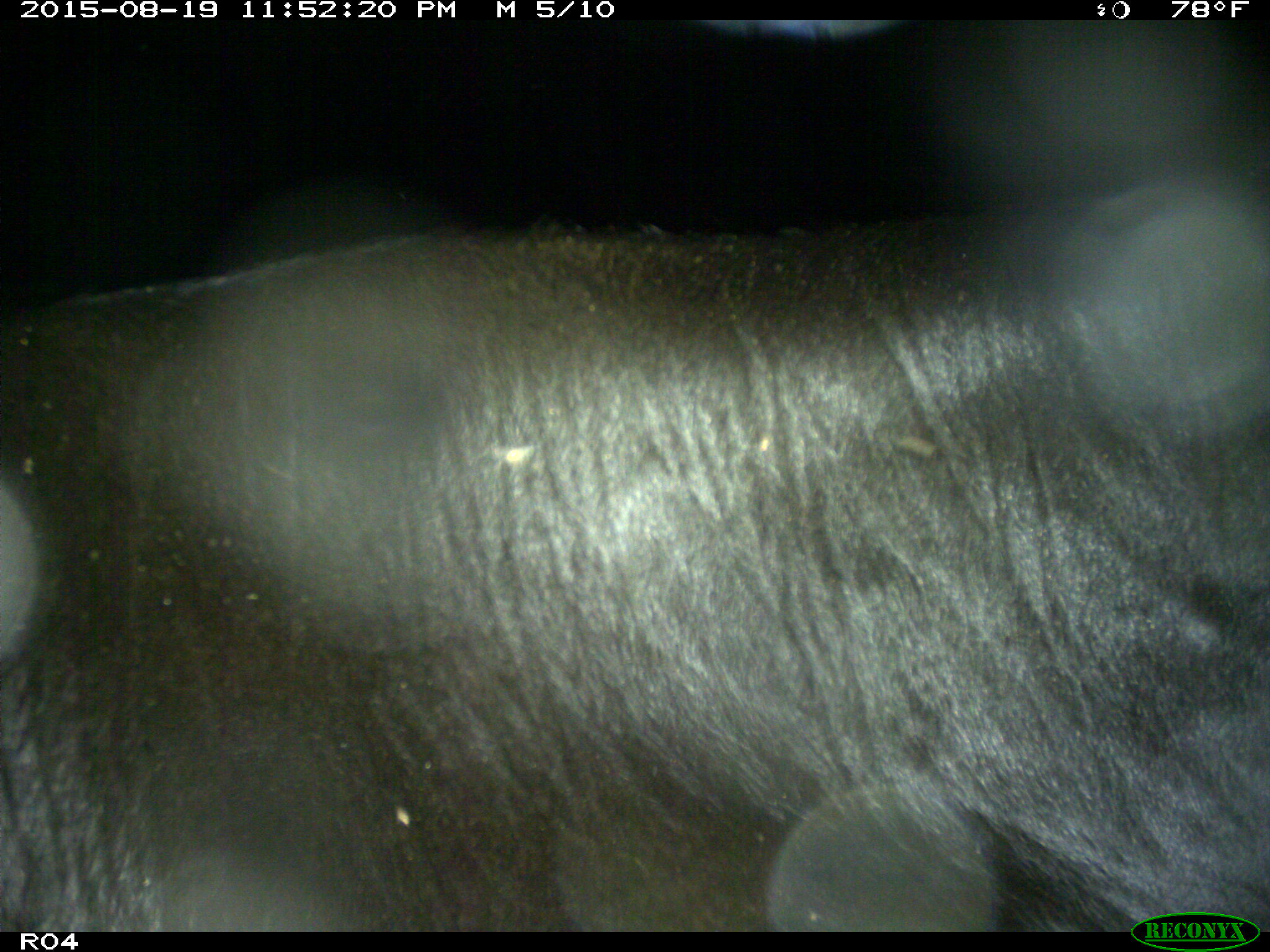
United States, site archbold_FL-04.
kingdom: Animalia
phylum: Chordata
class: Mammalia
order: Artiodactyla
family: Bovidae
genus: Bos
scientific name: Bos taurus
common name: domestic cow